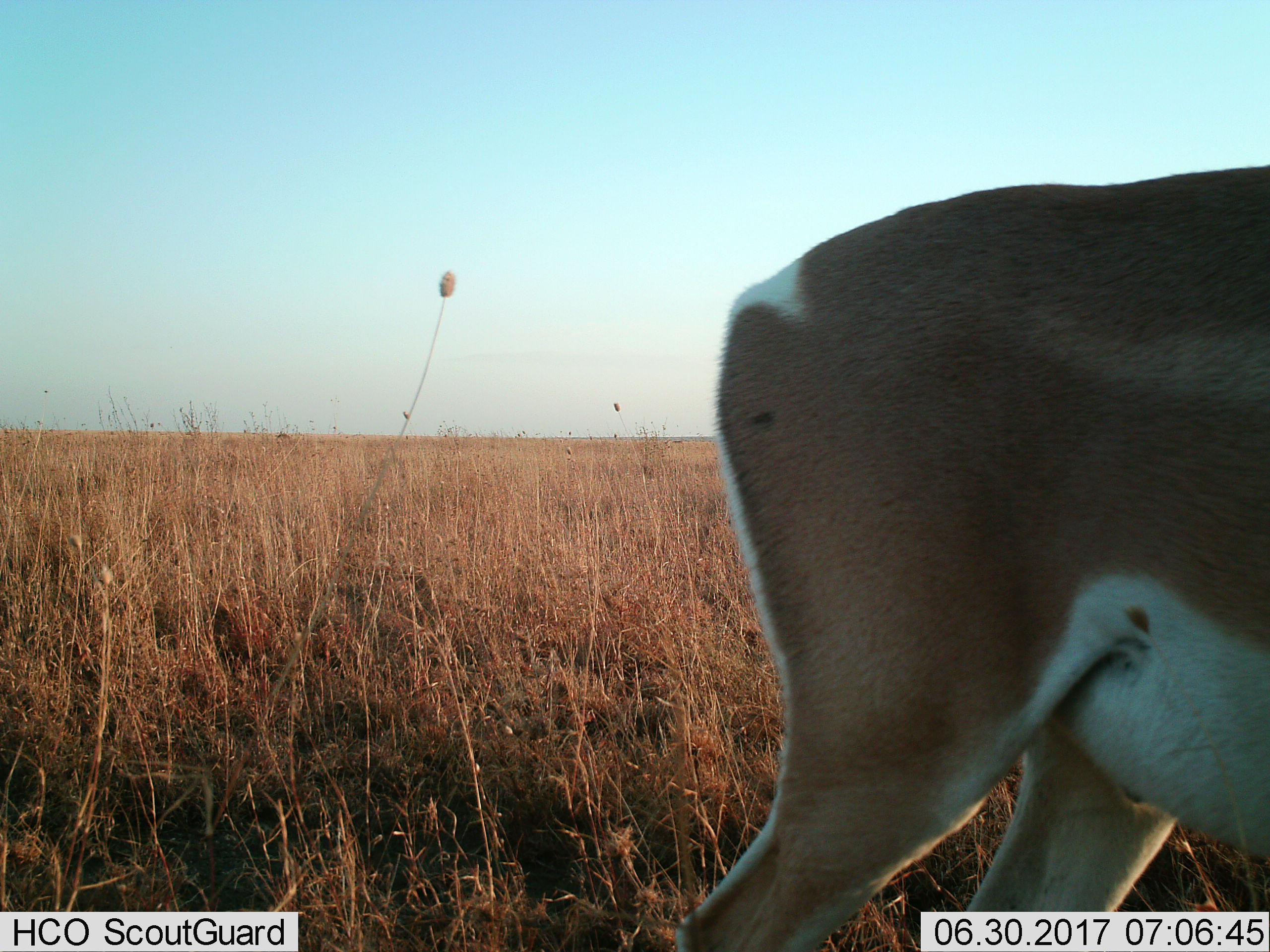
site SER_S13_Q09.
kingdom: Animalia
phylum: Chordata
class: Mammalia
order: Artiodactyla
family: Bovidae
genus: Nanger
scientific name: Nanger granti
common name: grant's gazelle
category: gazellegrants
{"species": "gazellegrants (grant's gazelle) (Nanger granti)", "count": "1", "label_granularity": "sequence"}